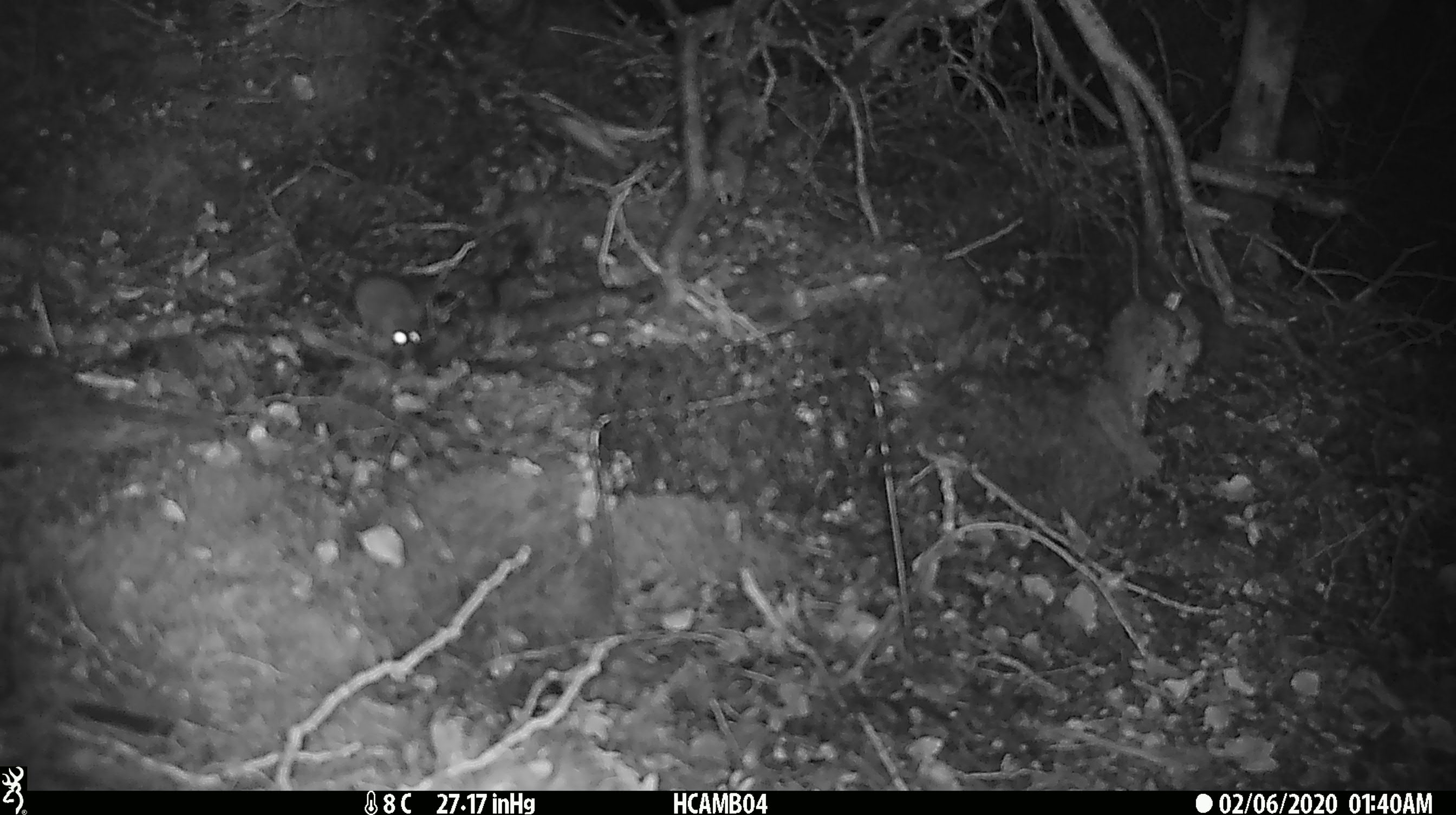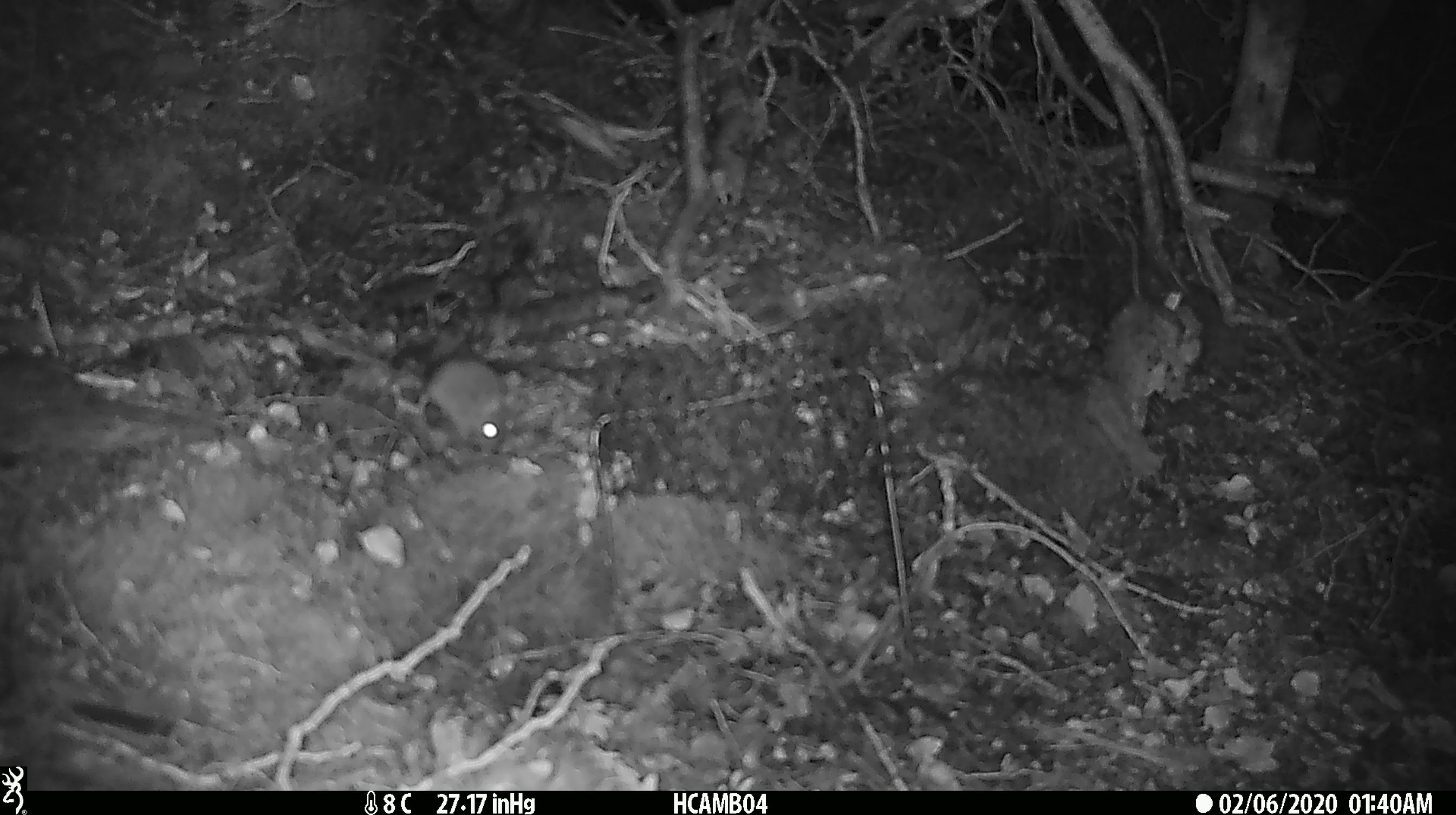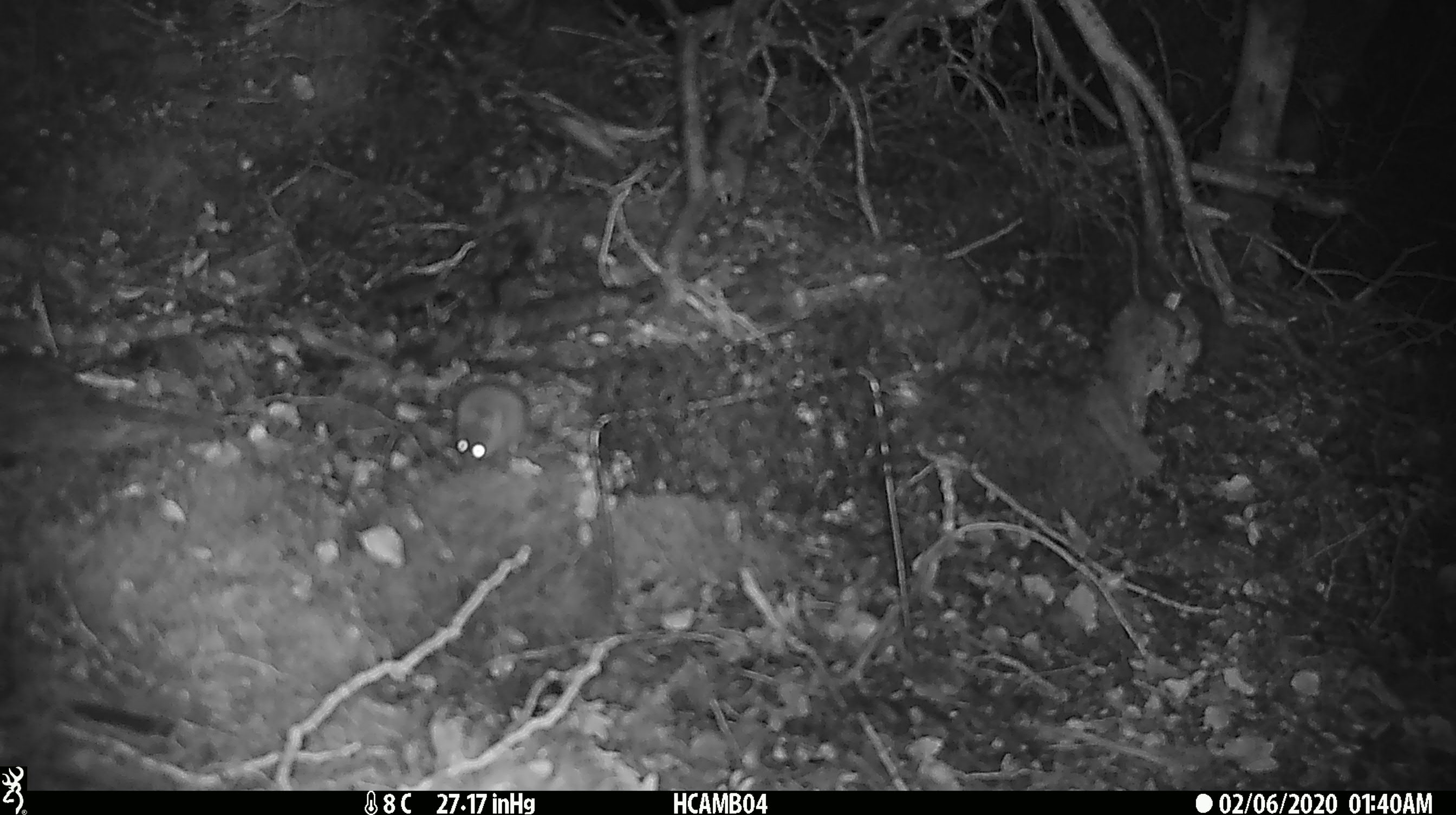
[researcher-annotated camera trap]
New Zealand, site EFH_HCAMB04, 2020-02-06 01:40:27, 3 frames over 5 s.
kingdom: Animalia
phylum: Chordata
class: Mammalia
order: Rodentia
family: Muridae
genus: Mus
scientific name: Mus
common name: mouse